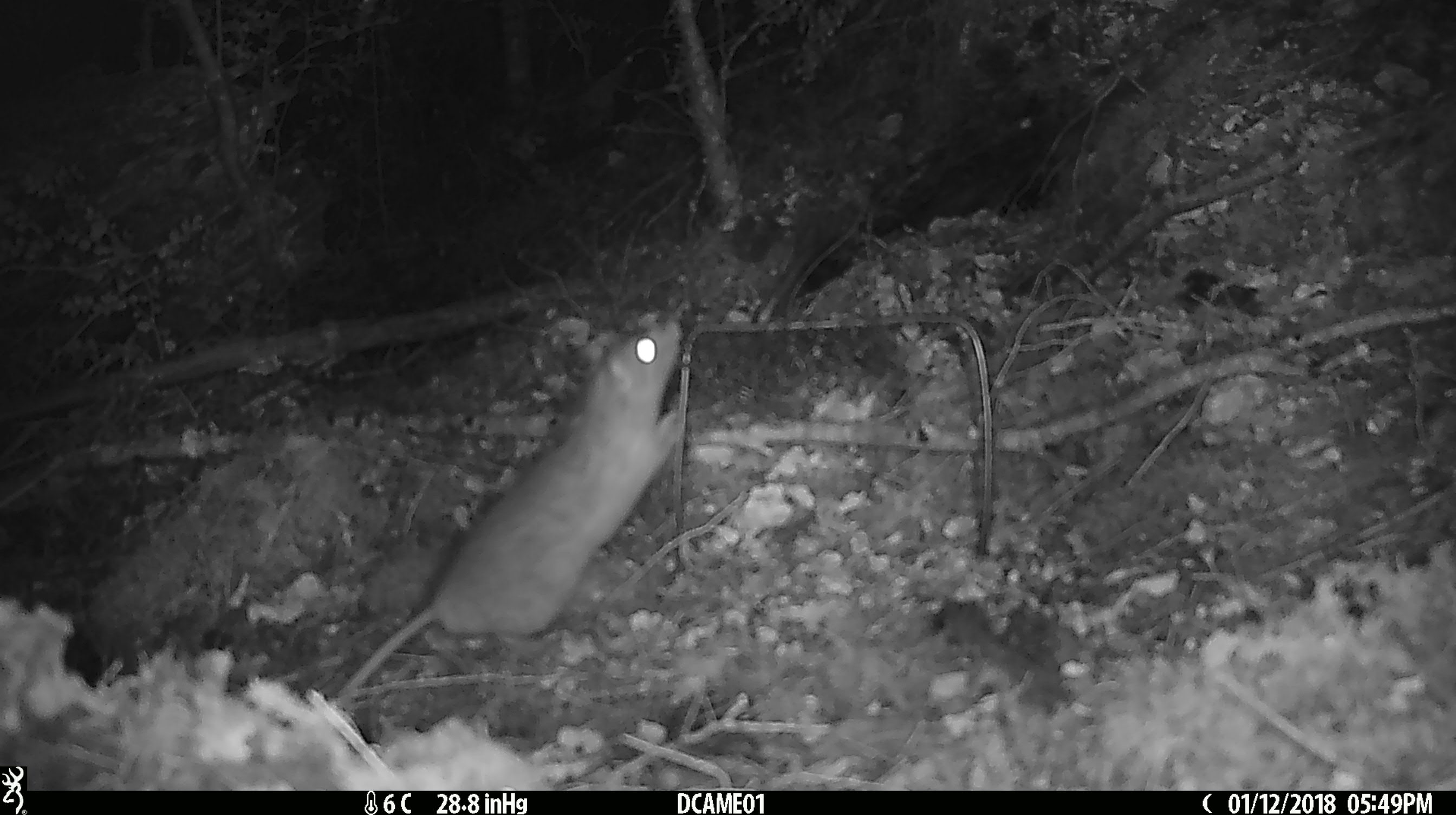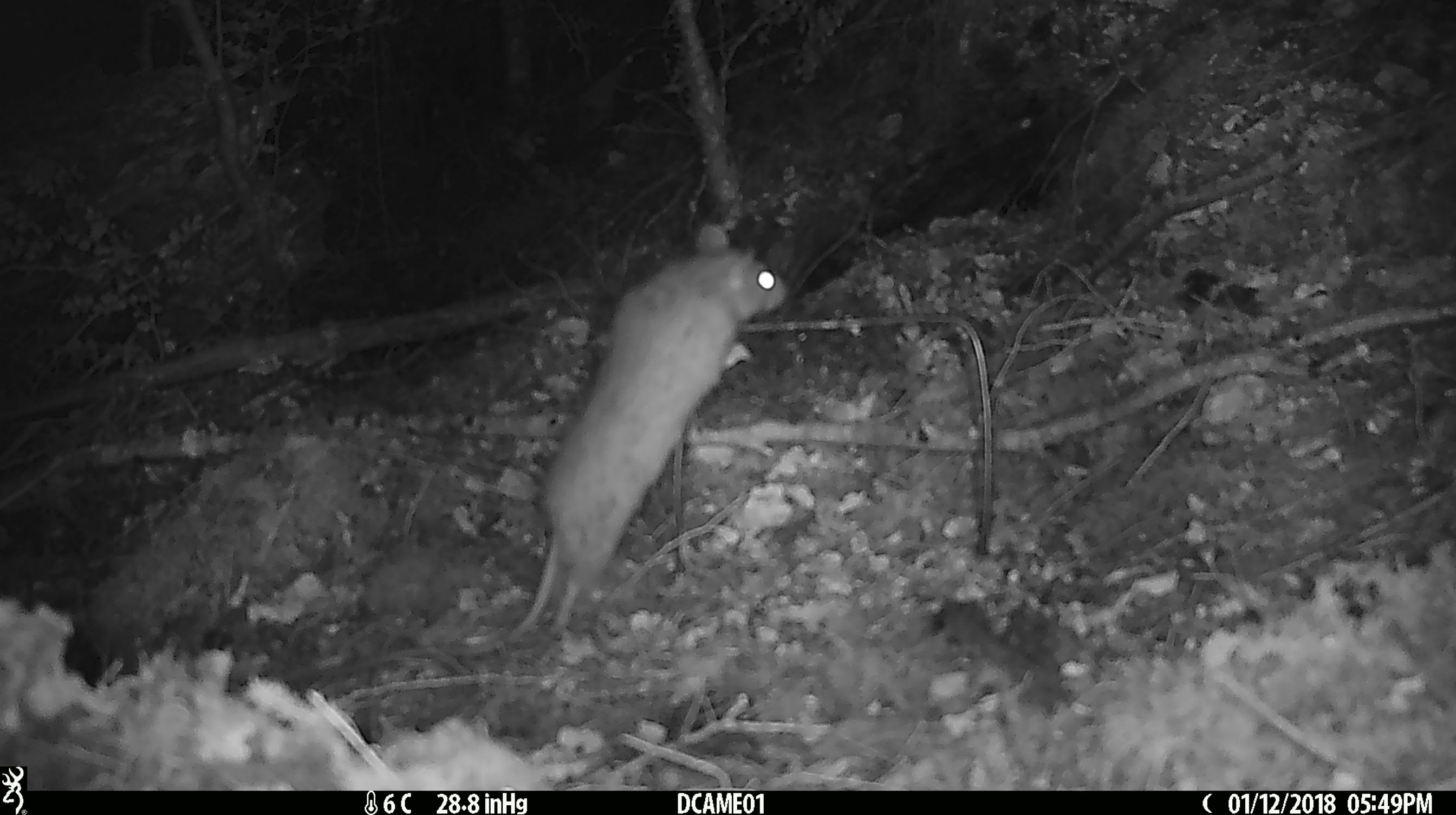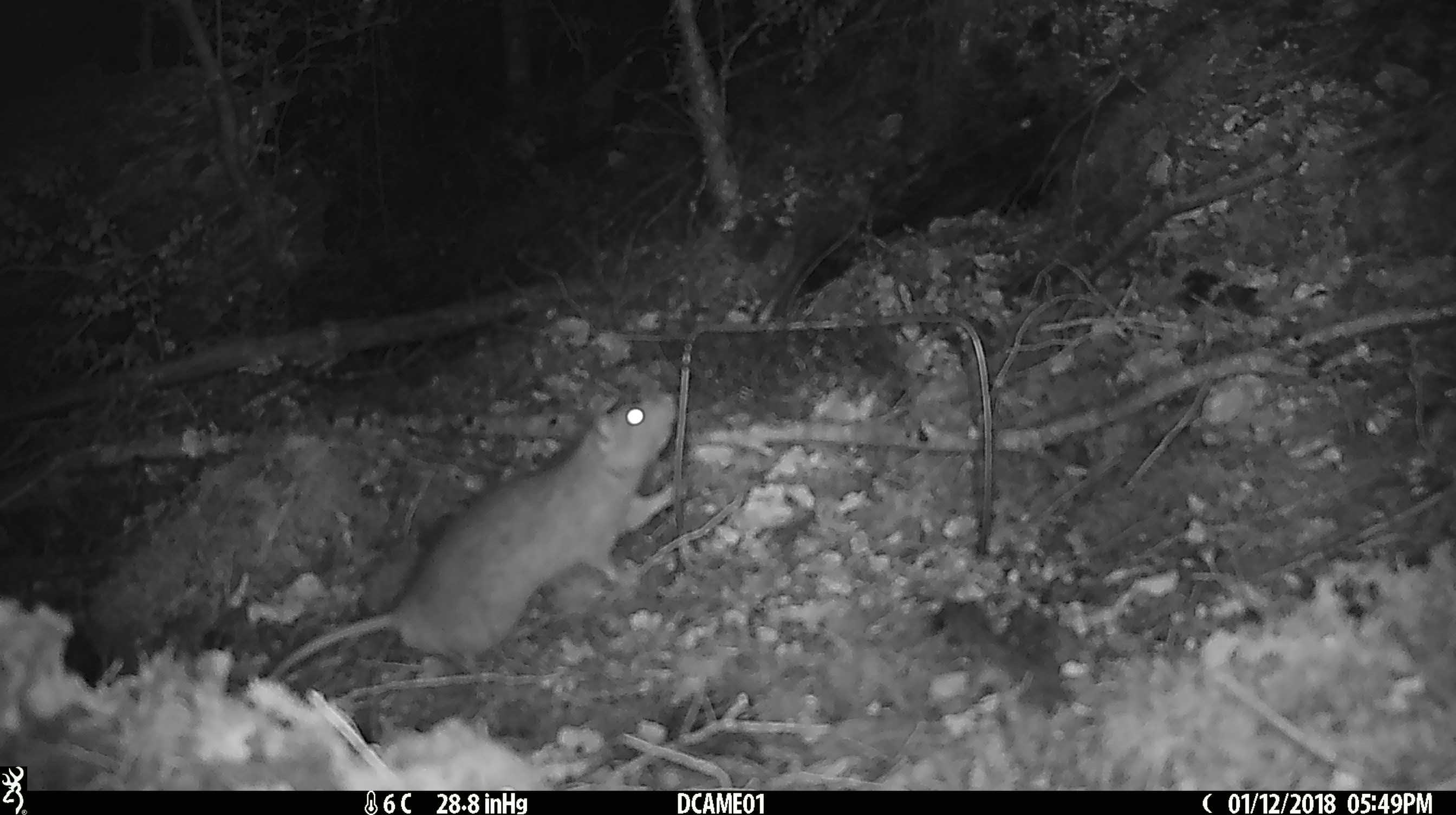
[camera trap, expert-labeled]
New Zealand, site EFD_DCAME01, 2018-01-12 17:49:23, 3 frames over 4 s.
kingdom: Animalia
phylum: Chordata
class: Mammalia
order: Rodentia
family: Muridae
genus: Rattus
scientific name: Rattus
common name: rat